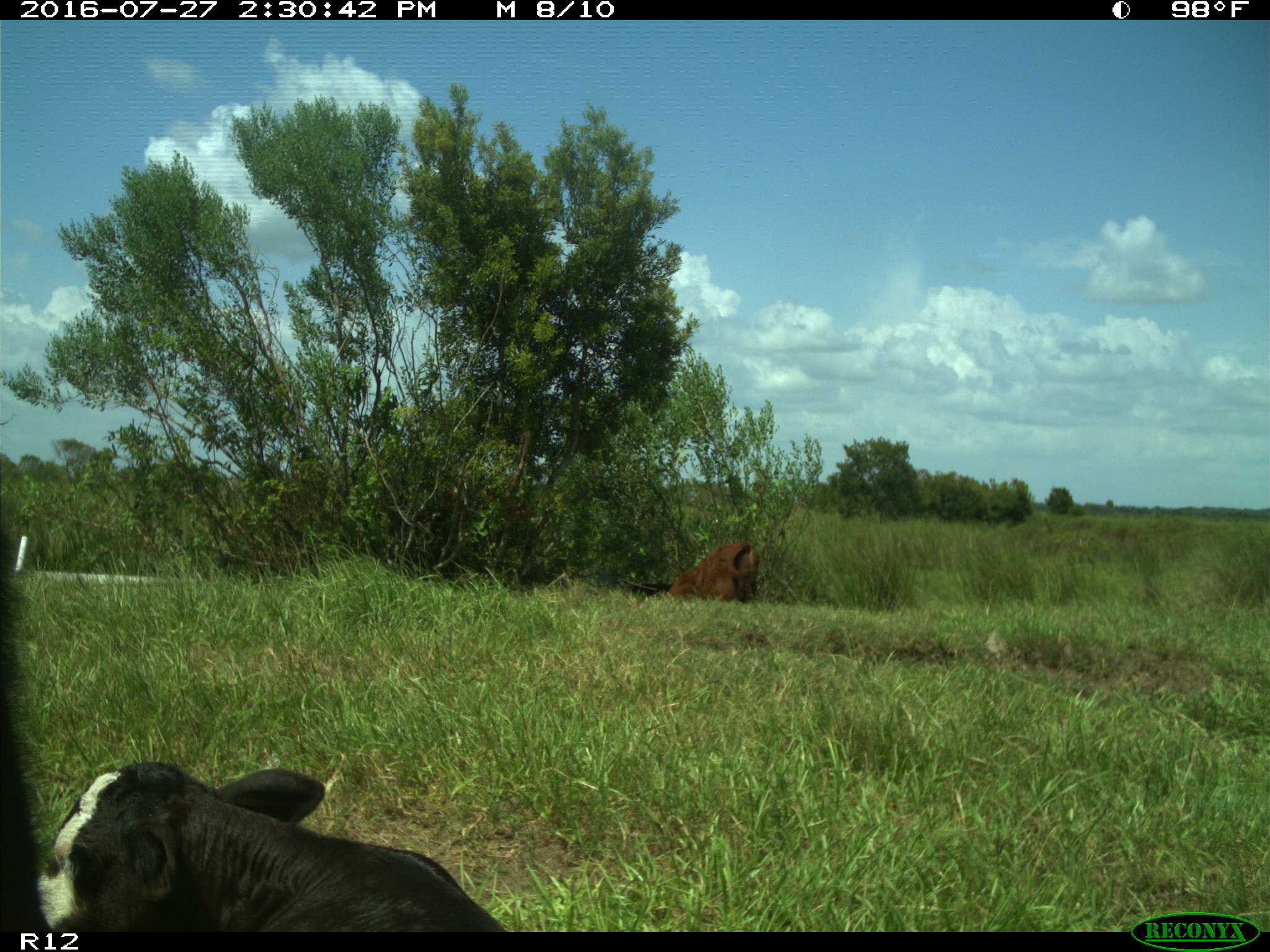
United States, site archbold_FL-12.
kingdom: Animalia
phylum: Chordata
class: Mammalia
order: Artiodactyla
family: Bovidae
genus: Bos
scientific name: Bos taurus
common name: domestic cow